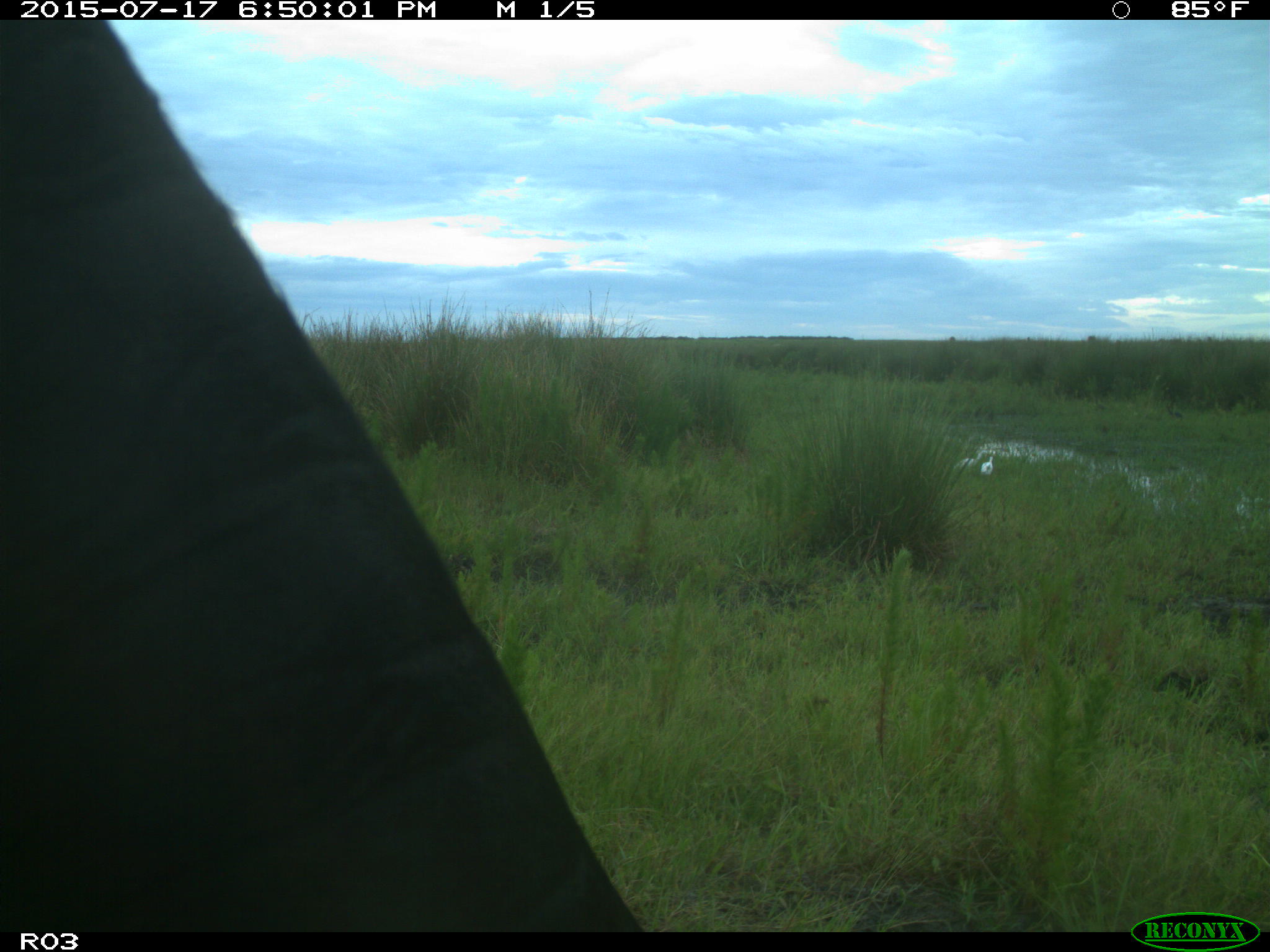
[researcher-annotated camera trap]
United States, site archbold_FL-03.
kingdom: Animalia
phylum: Chordata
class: Mammalia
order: Artiodactyla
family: Bovidae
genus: Bos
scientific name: Bos taurus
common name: domestic cow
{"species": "Bos taurus (domestic cow)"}